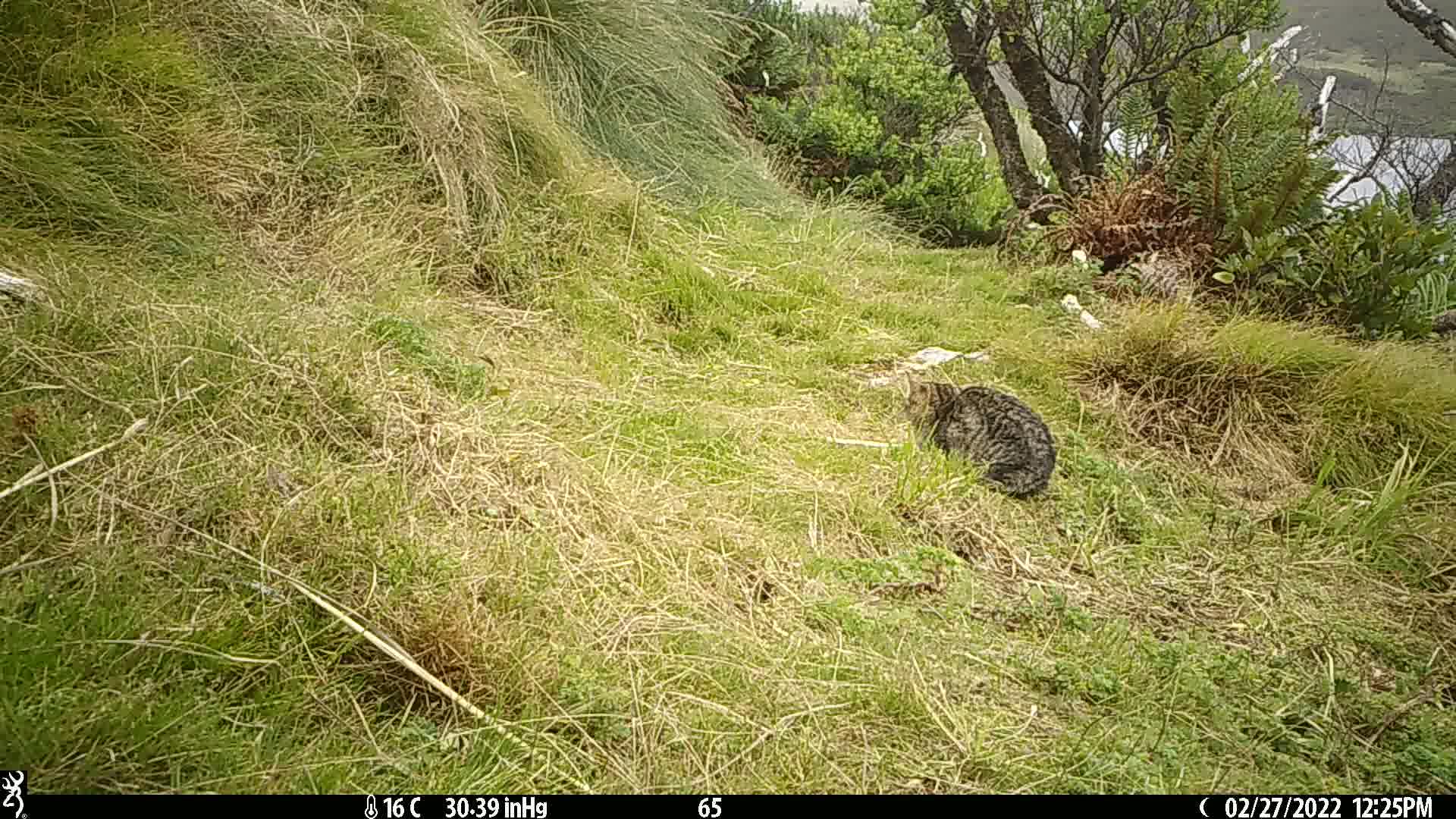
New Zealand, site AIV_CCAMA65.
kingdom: Animalia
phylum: Chordata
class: Mammalia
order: Carnivora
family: Felidae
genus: Felis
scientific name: Felis catus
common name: domestic cat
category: cat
Cat (domestic cat) (Felis catus).